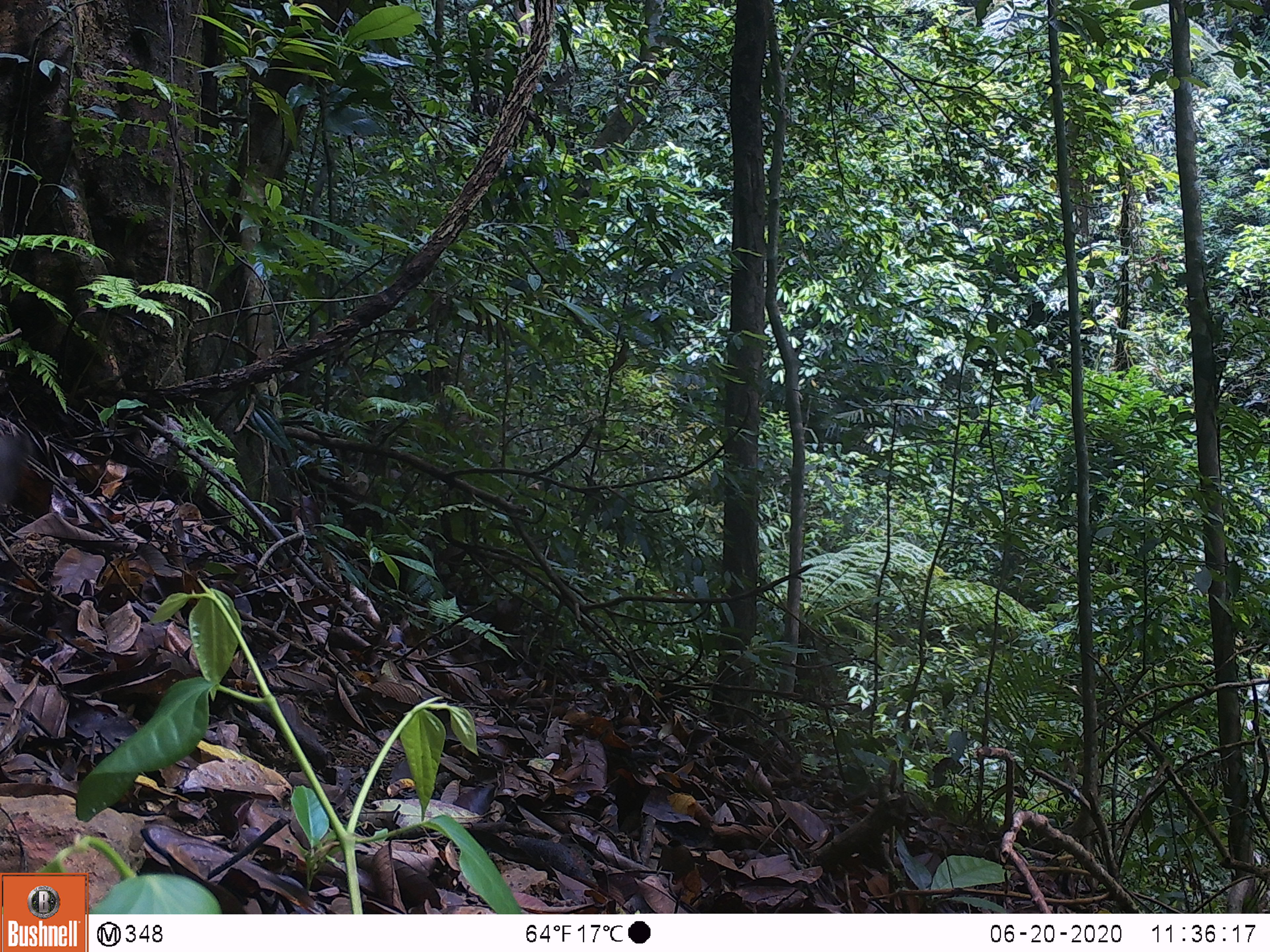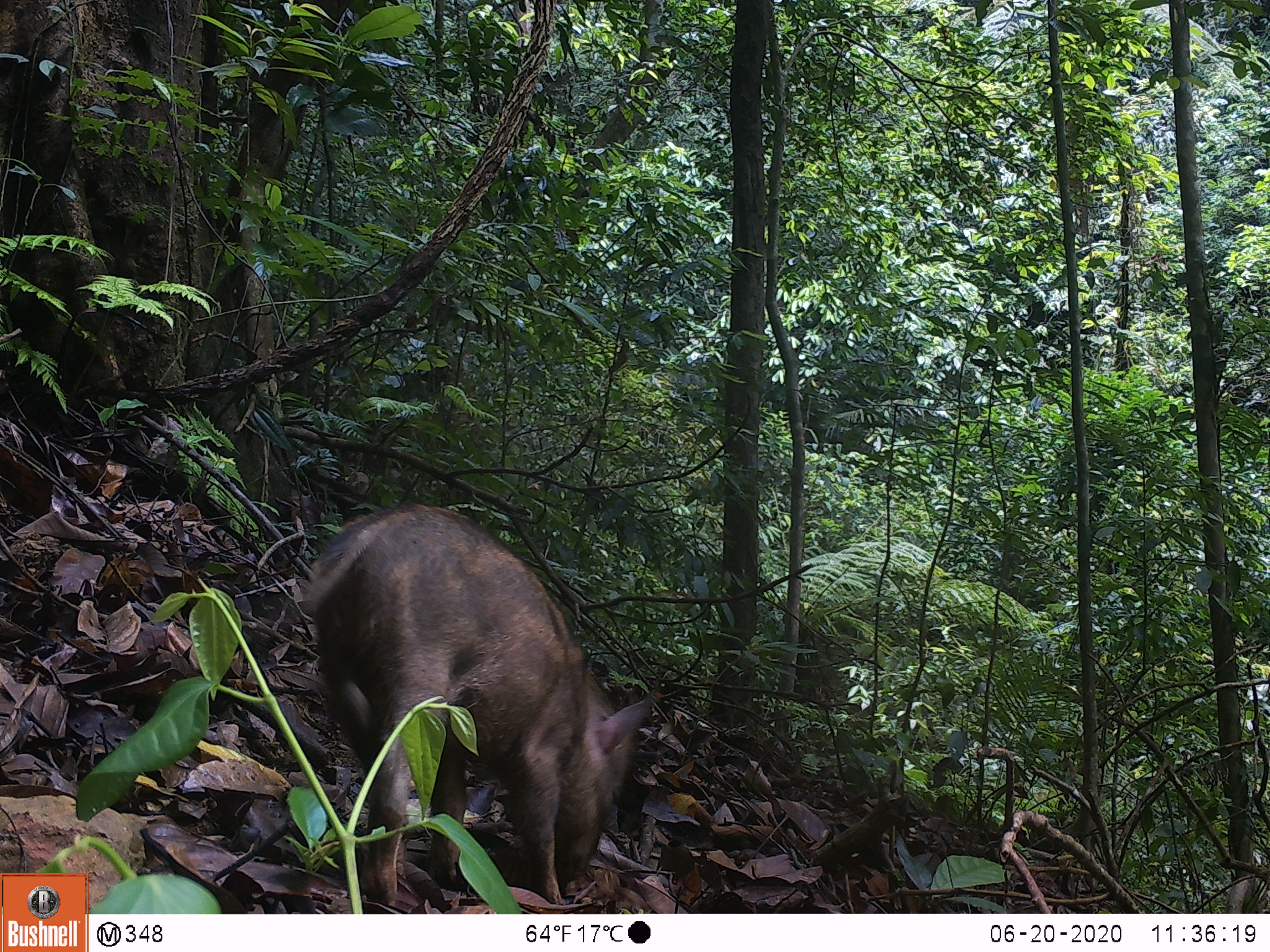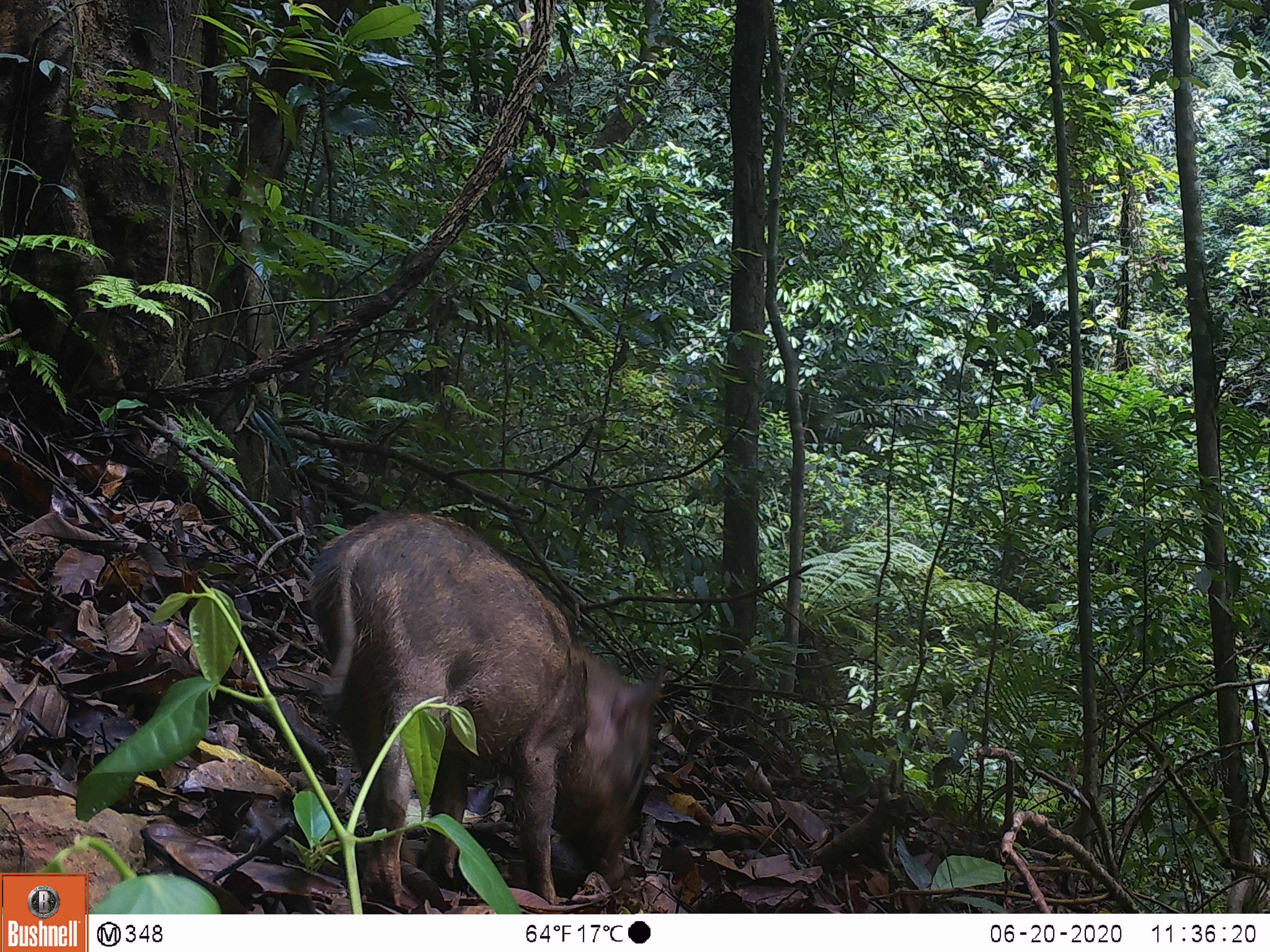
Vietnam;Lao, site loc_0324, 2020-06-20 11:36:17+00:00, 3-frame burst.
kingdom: Animalia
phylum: Chordata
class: Mammalia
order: Artiodactyla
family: Suidae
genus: Sus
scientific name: Sus scrofa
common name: eurasian wild pig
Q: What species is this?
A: Eurasian wild pig (Sus scrofa).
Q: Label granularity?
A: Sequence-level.